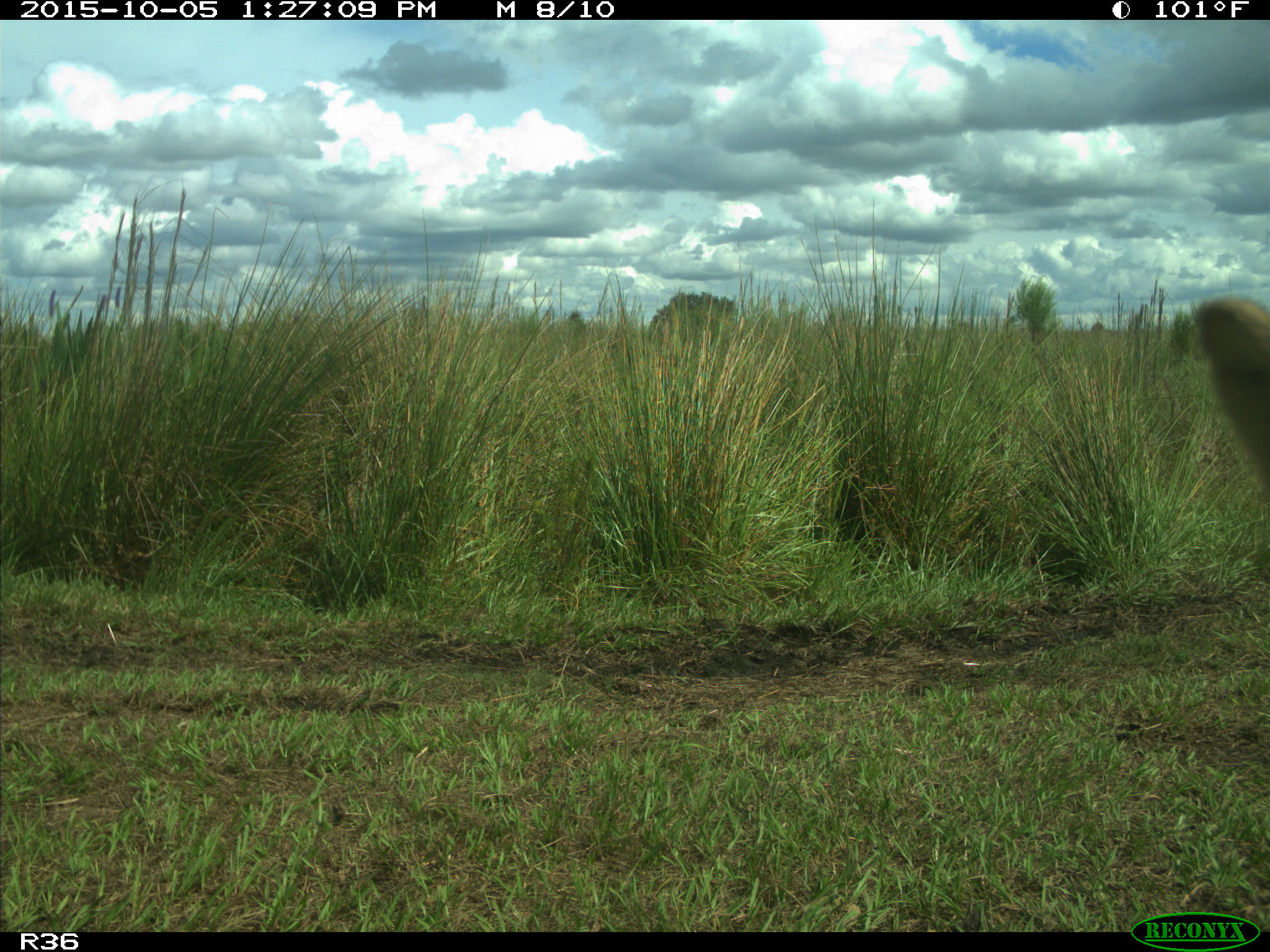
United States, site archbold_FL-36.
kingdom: Animalia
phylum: Chordata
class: Mammalia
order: Carnivora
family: Canidae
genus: Canis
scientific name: Canis latrans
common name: coyote